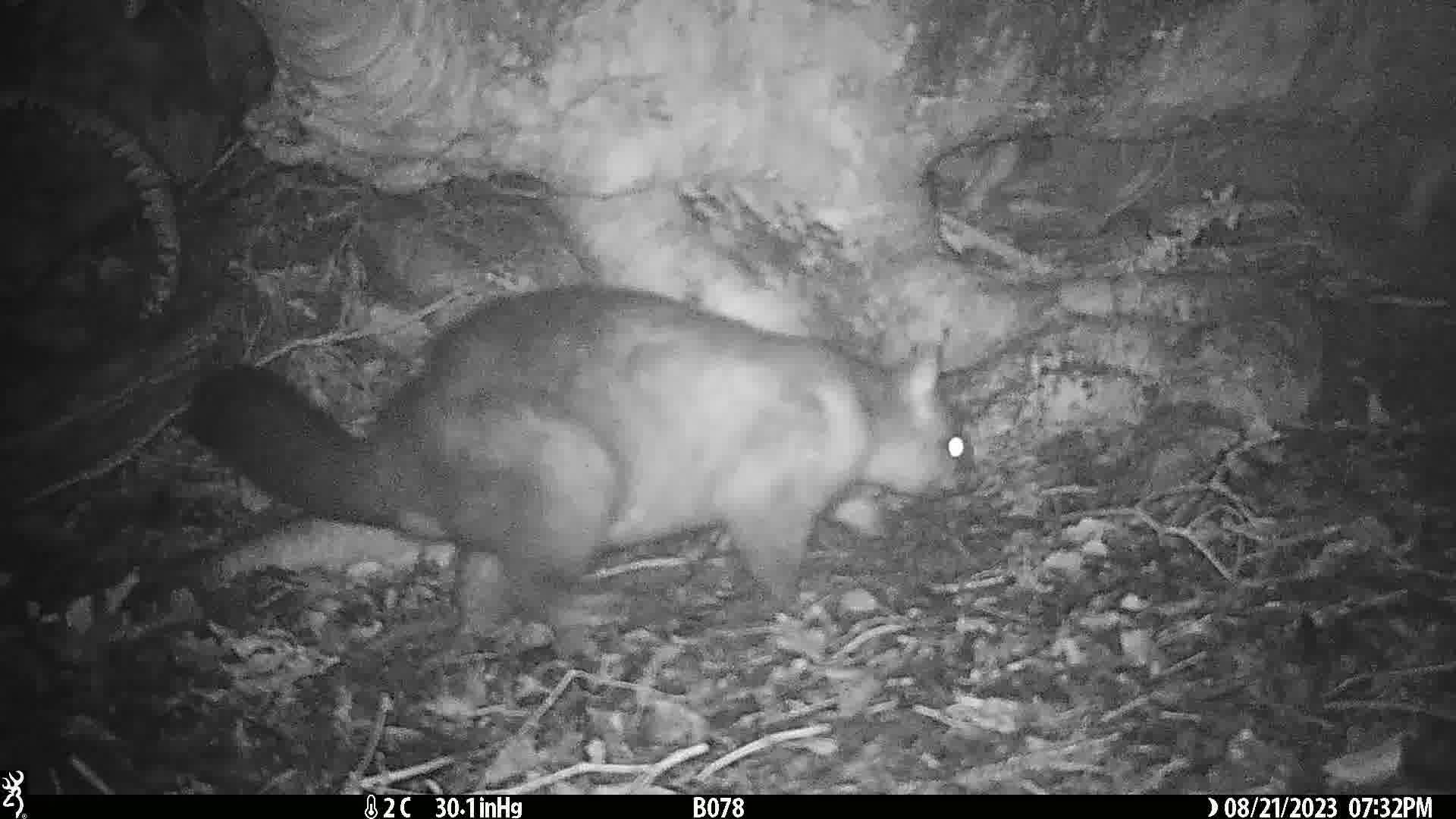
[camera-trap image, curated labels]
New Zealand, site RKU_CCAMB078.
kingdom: Animalia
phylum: Chordata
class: Mammalia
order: Diprotodontia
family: Phalangeridae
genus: Trichosurus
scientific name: Trichosurus vulpecula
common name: common brushtail possum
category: possum